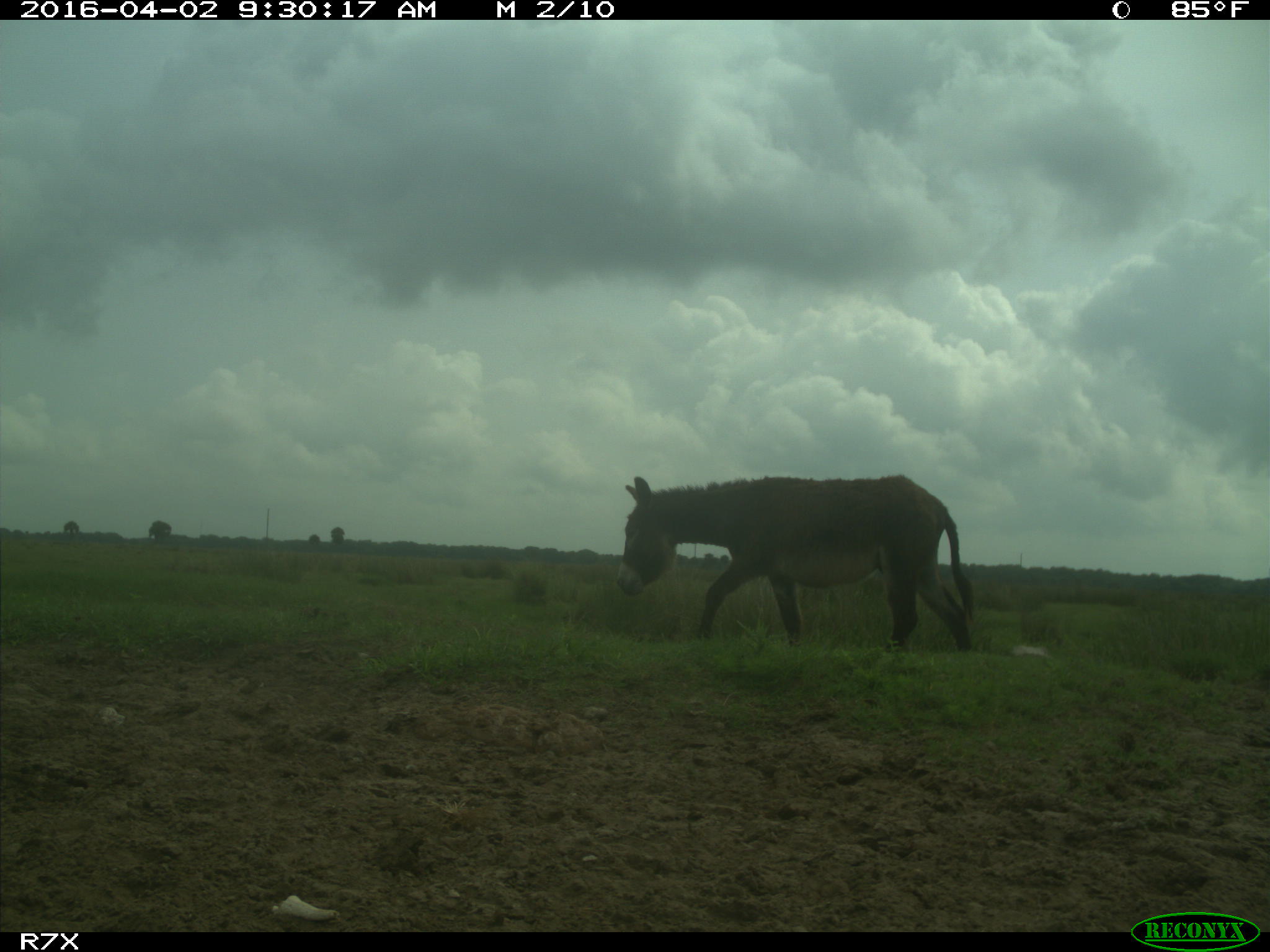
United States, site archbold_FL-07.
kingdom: Animalia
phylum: Chordata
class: Mammalia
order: Perissodactyla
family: Equidae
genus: Equus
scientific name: Equus africanus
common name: african wild ass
Equus africanus (african wild ass).